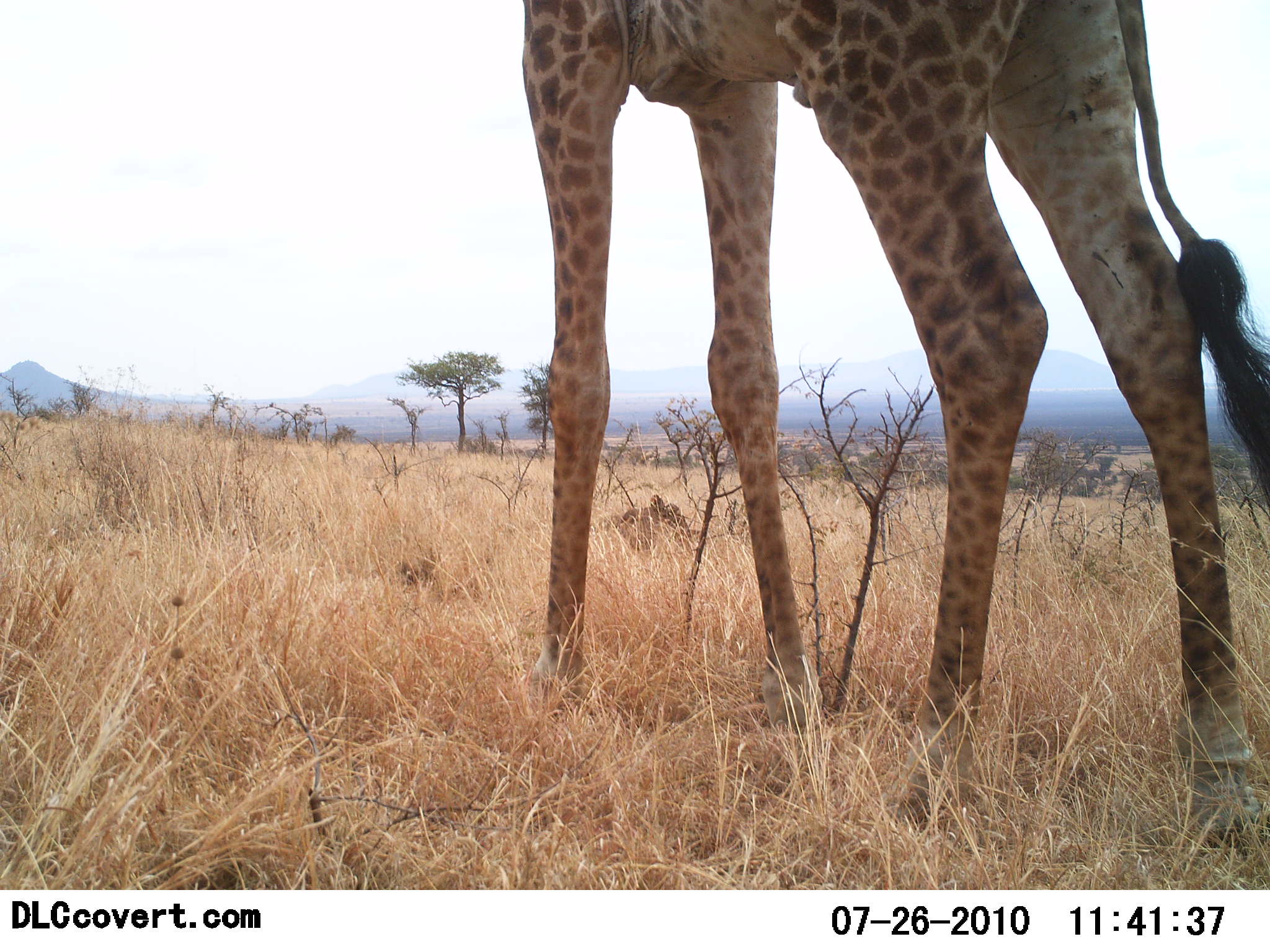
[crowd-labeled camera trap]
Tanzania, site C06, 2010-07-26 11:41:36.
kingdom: Animalia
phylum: Chordata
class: Mammalia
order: Artiodactyla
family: Giraffidae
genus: Giraffa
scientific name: Giraffa camelopardalis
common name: giraffe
Giraffe (Giraffa camelopardalis), count 1. Behavior (volunteer vote fractions): standing 83%, resting 0%, moving 22%, interacting 0%. Young present (vote fraction): 0%. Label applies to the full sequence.